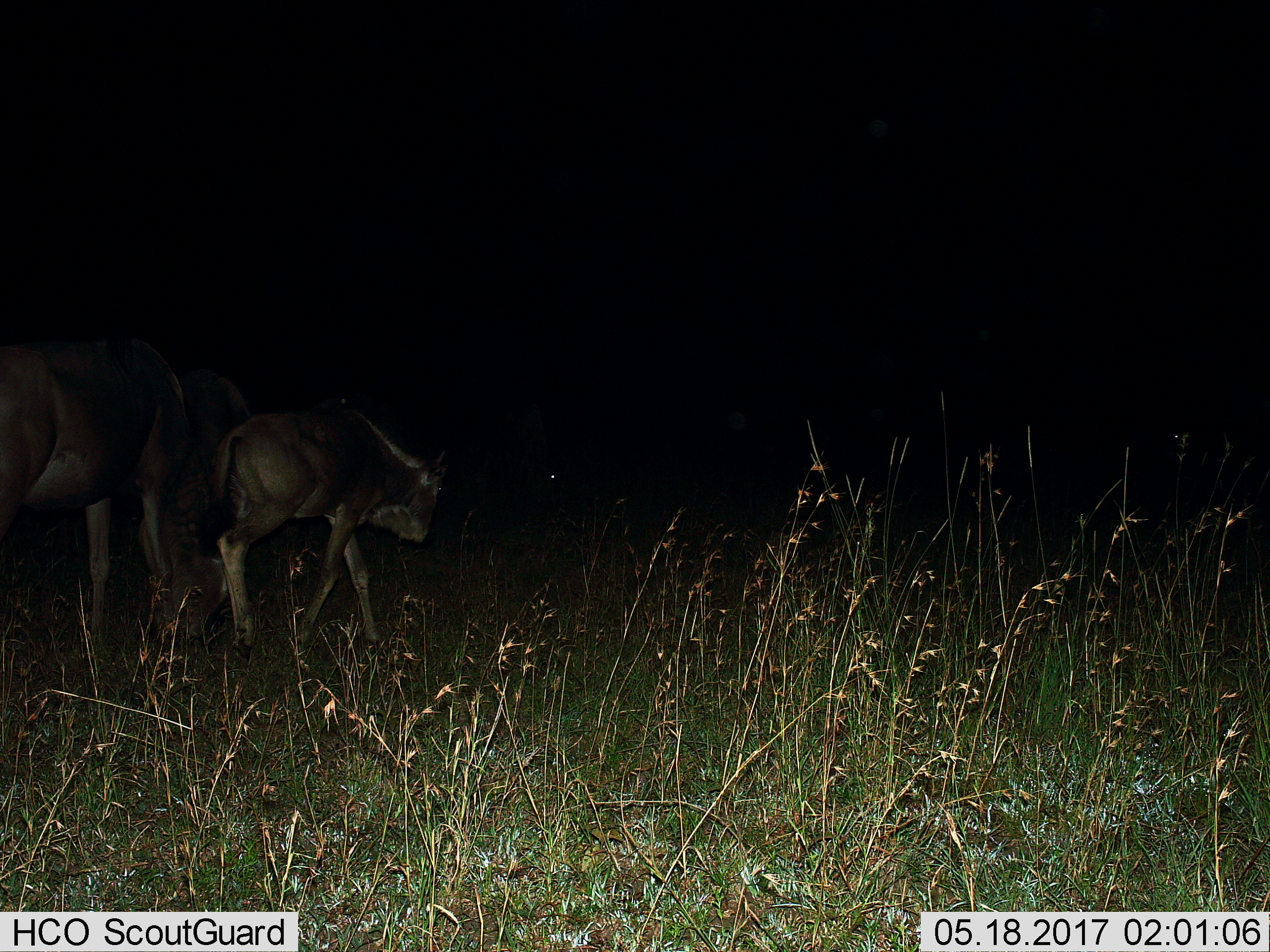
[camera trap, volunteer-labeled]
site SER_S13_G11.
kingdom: Animalia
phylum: Chordata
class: Mammalia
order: Artiodactyla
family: Bovidae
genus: Connochaetes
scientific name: Connochaetes taurinus taurinus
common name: blue wildebeest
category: wildebeestblue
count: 2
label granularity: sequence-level